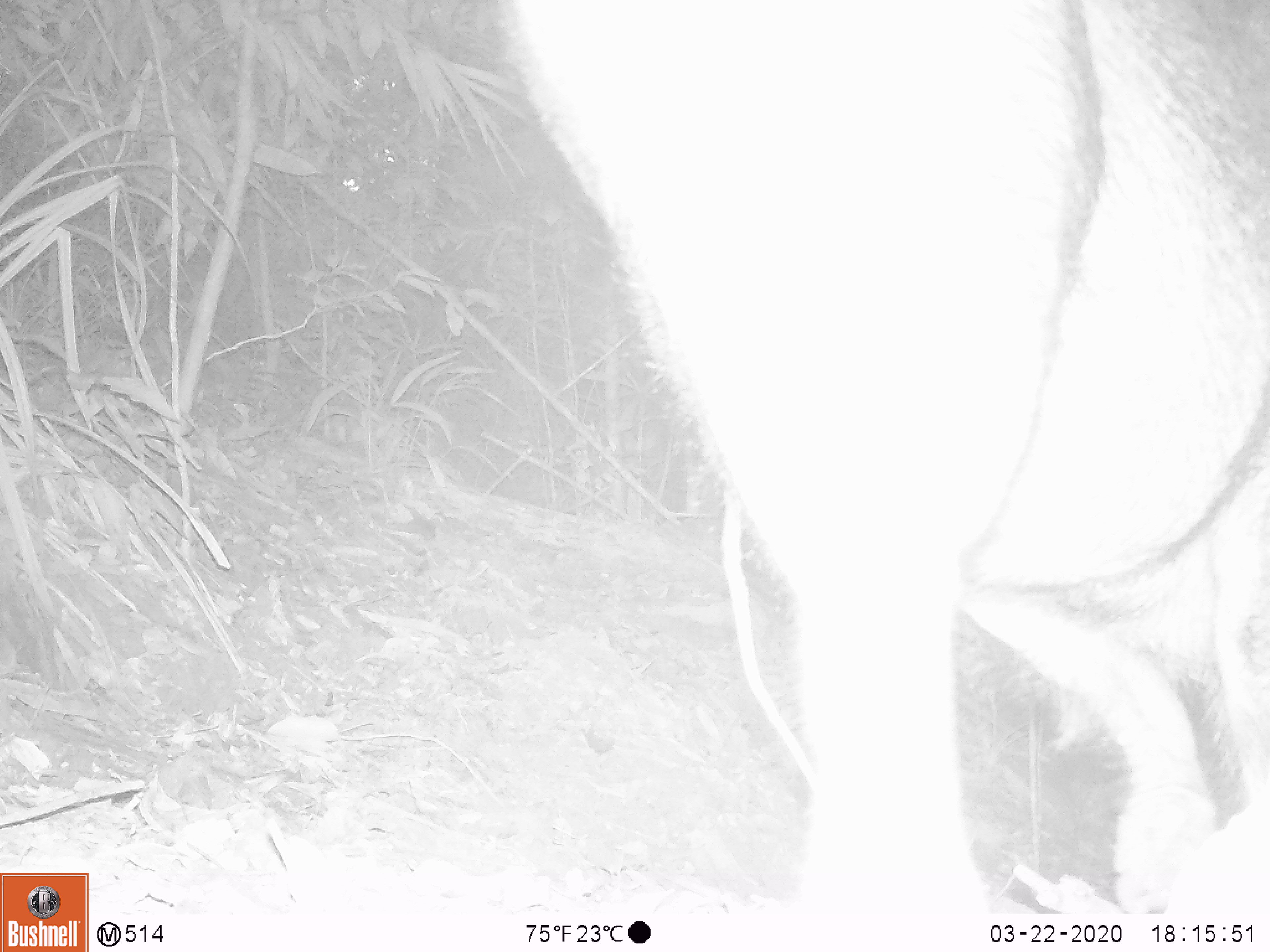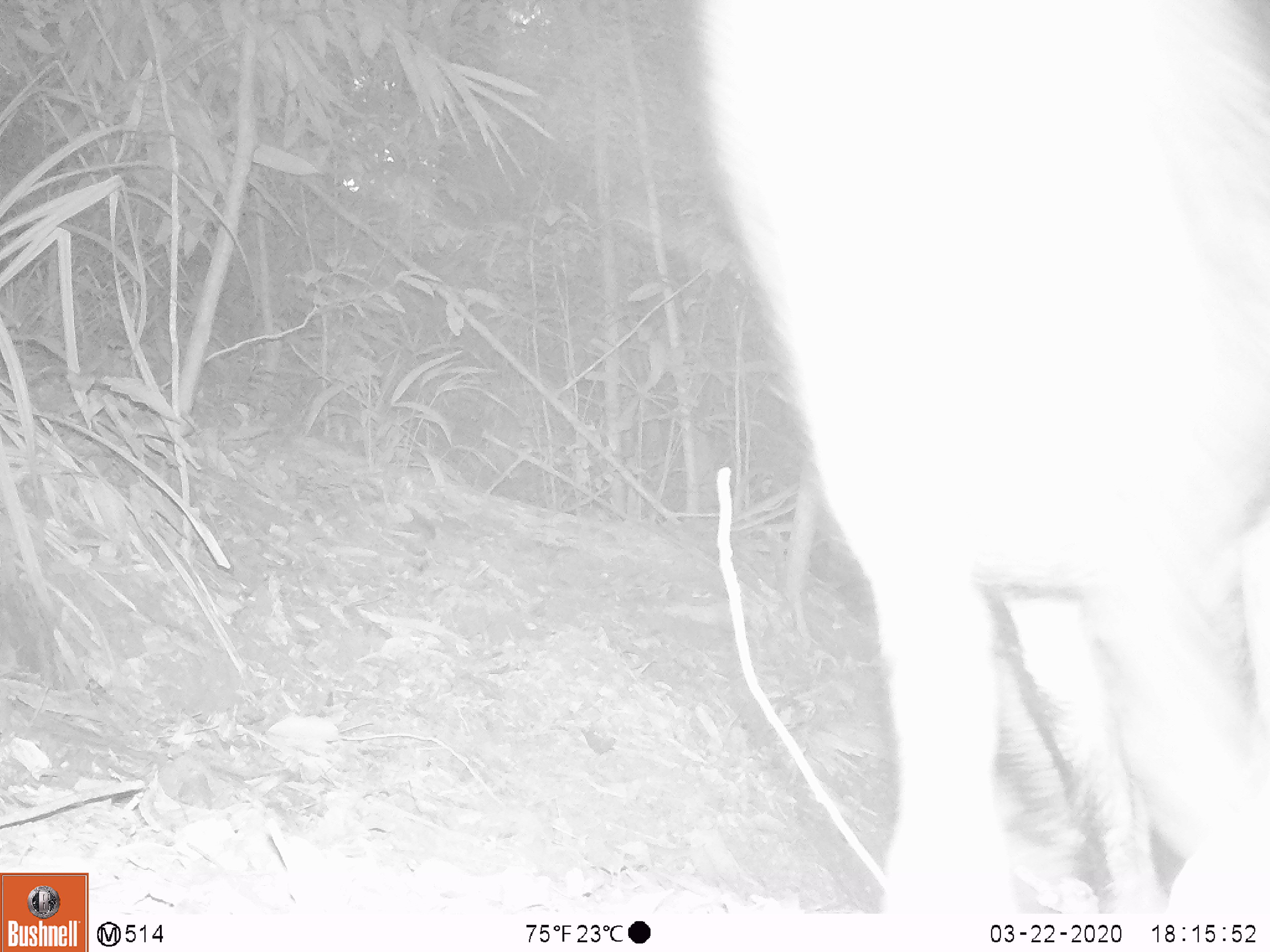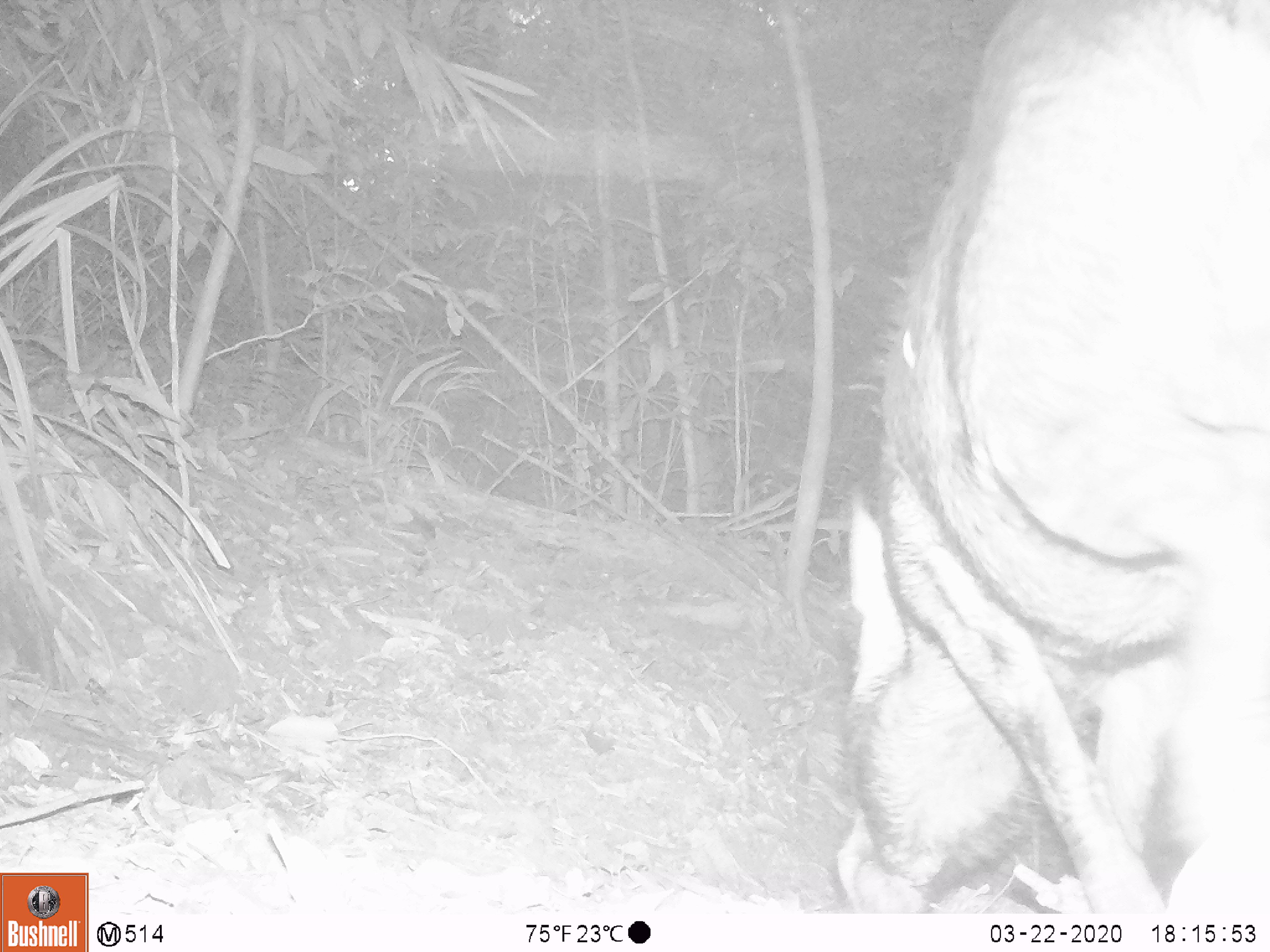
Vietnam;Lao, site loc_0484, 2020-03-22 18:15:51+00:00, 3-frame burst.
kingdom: Animalia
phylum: Chordata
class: Mammalia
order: Artiodactyla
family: Suidae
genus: Sus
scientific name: Sus scrofa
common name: eurasian wild pig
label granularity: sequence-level